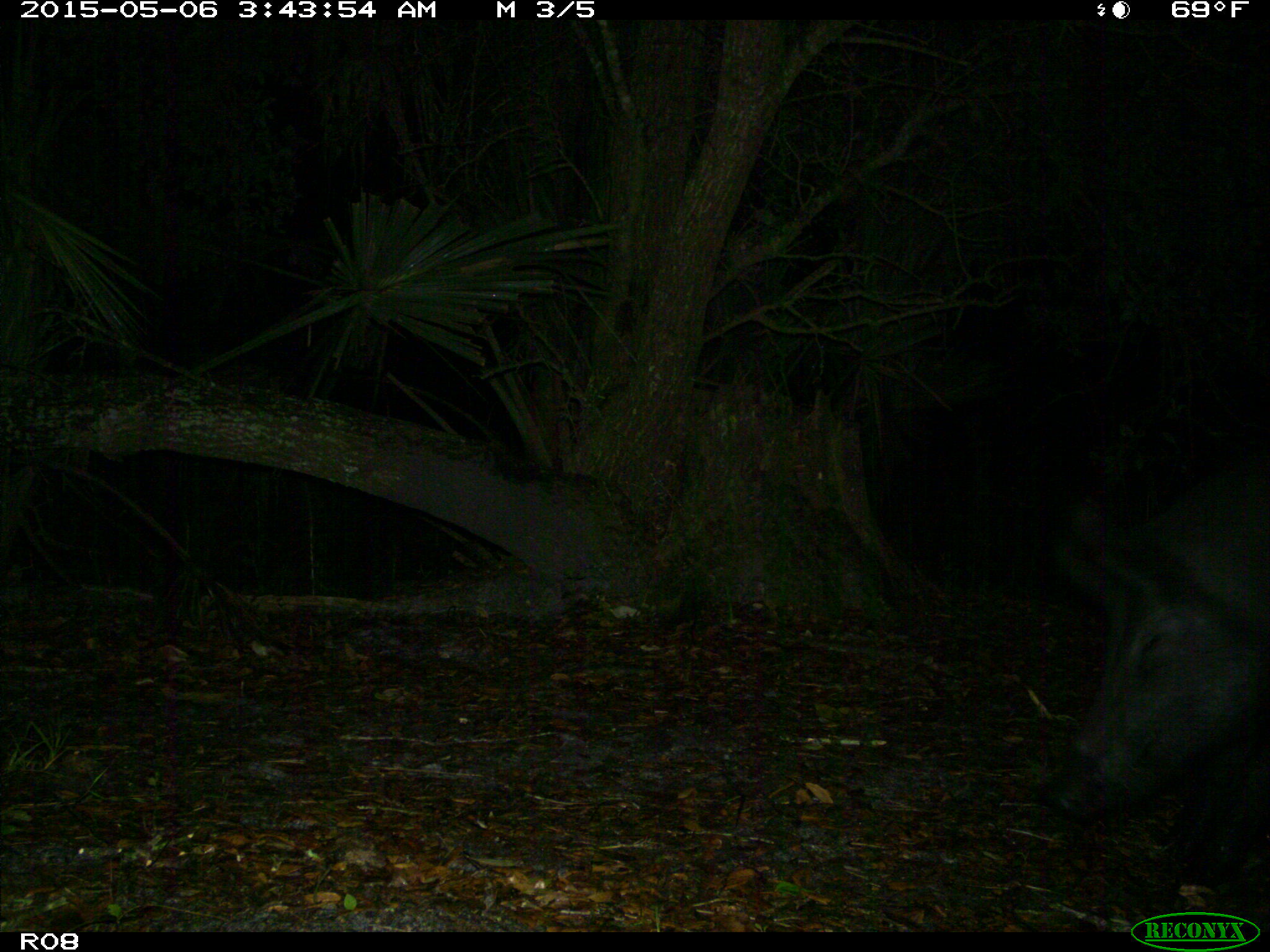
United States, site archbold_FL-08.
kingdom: Animalia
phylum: Chordata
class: Mammalia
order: Artiodactyla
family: Suidae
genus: Sus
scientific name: Sus scrofa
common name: wild boar